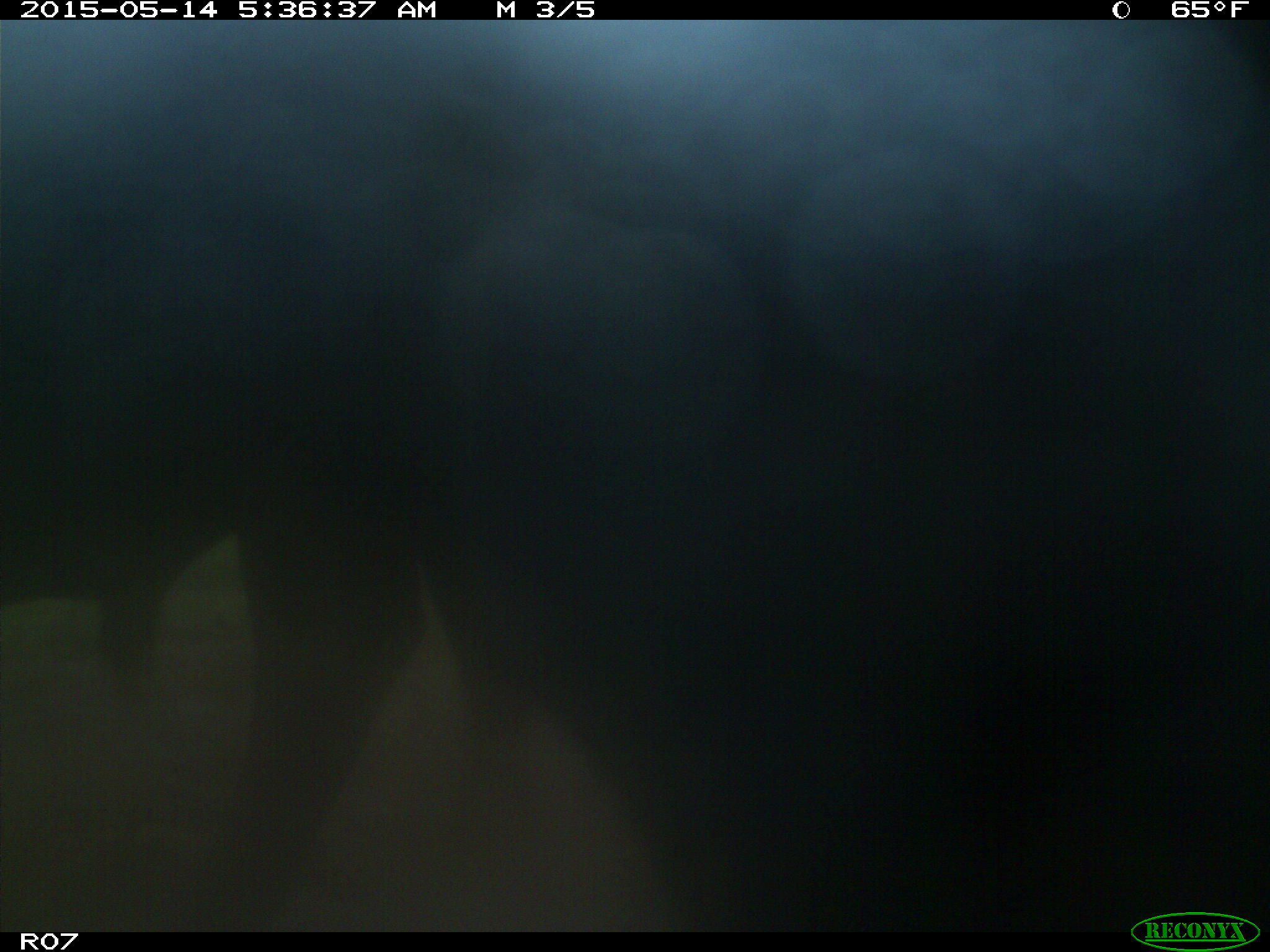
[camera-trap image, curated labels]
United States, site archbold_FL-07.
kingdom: Animalia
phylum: Chordata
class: Mammalia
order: Artiodactyla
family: Bovidae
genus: Bos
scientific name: Bos taurus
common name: domestic cow